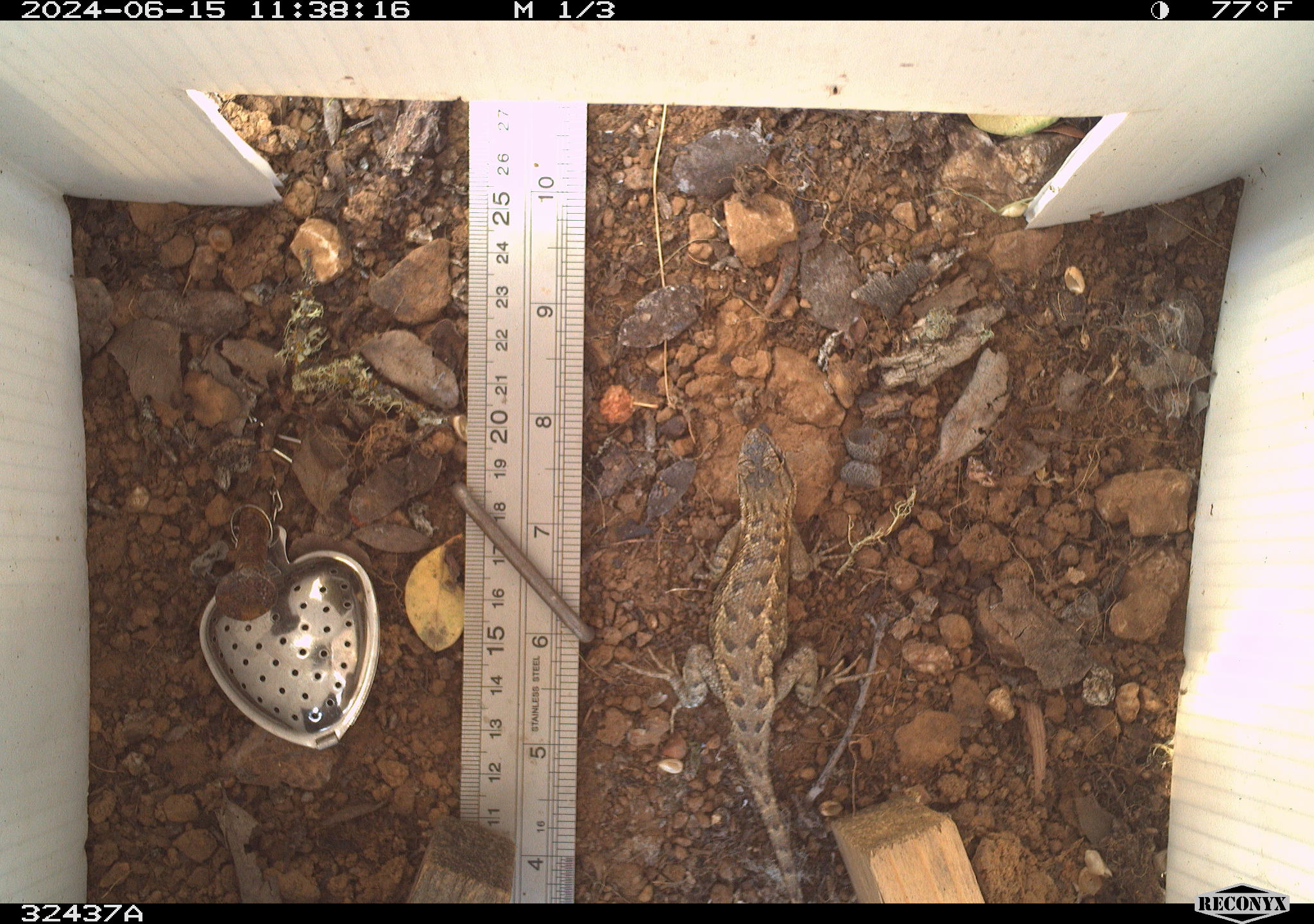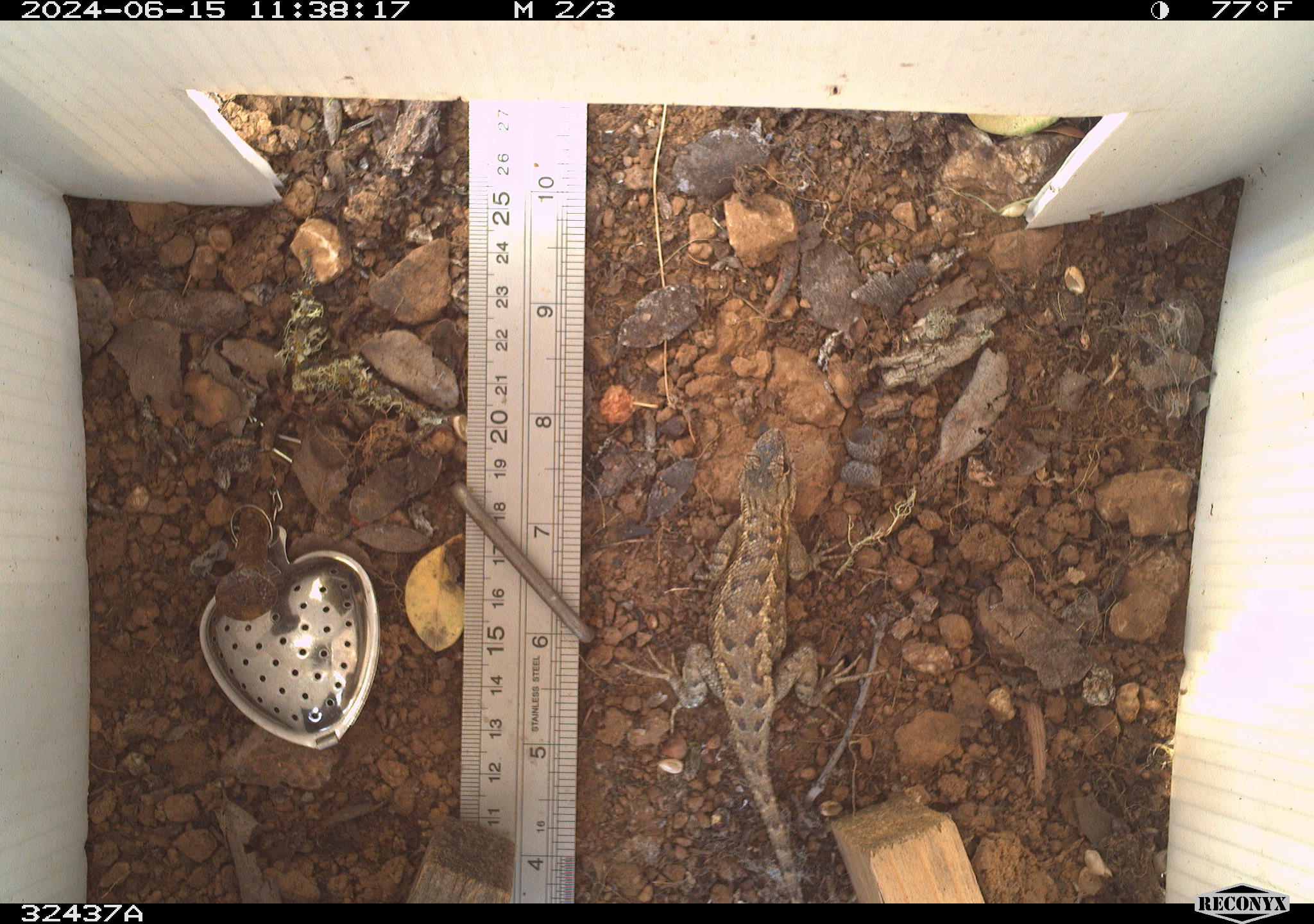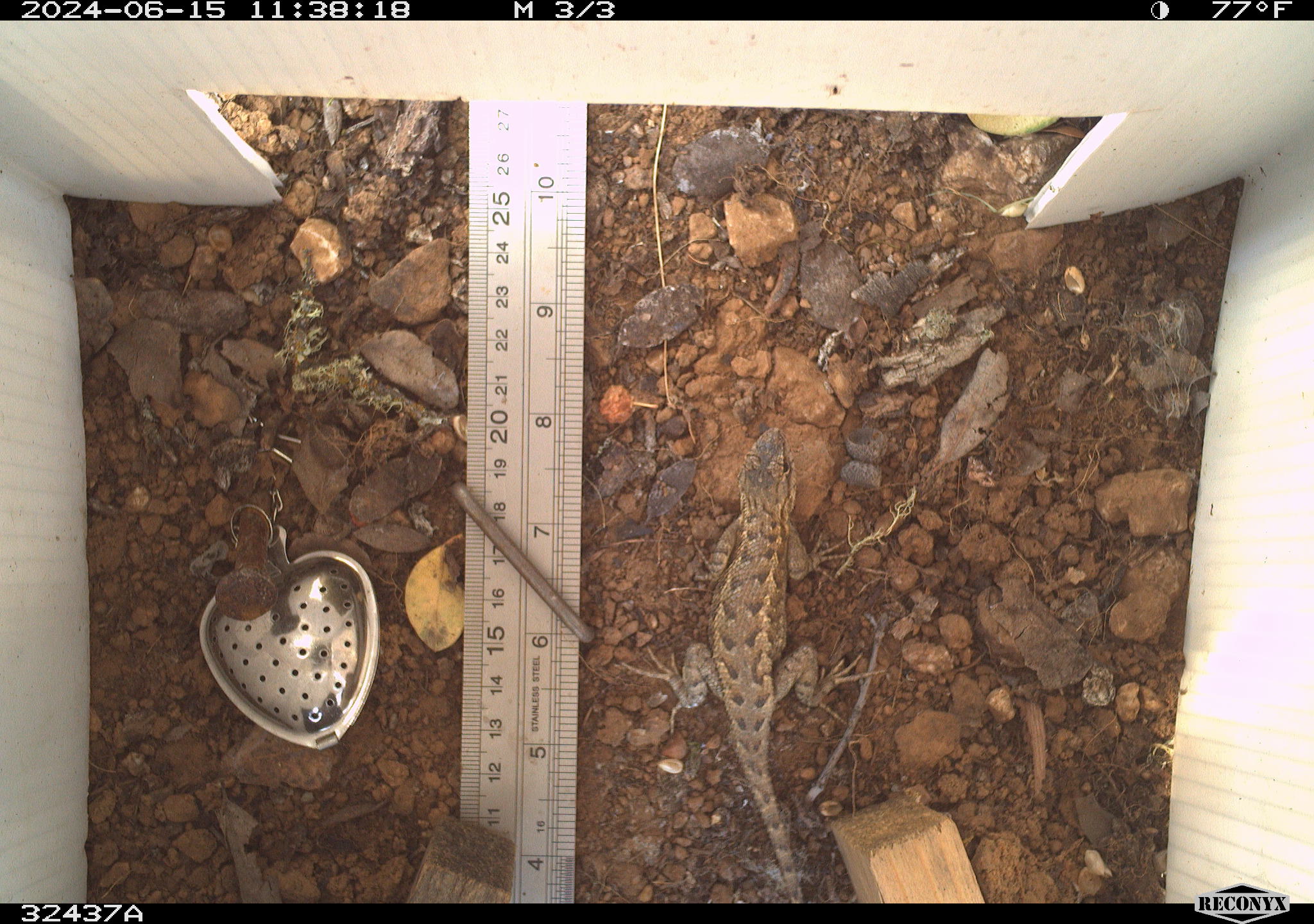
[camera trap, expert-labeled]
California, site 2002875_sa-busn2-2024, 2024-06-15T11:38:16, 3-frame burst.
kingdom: Animalia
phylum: Chordata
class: Reptilia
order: Squamata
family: Phrynosomatidae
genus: Sceloporus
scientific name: Sceloporus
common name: spiny lizards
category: sceloporus species